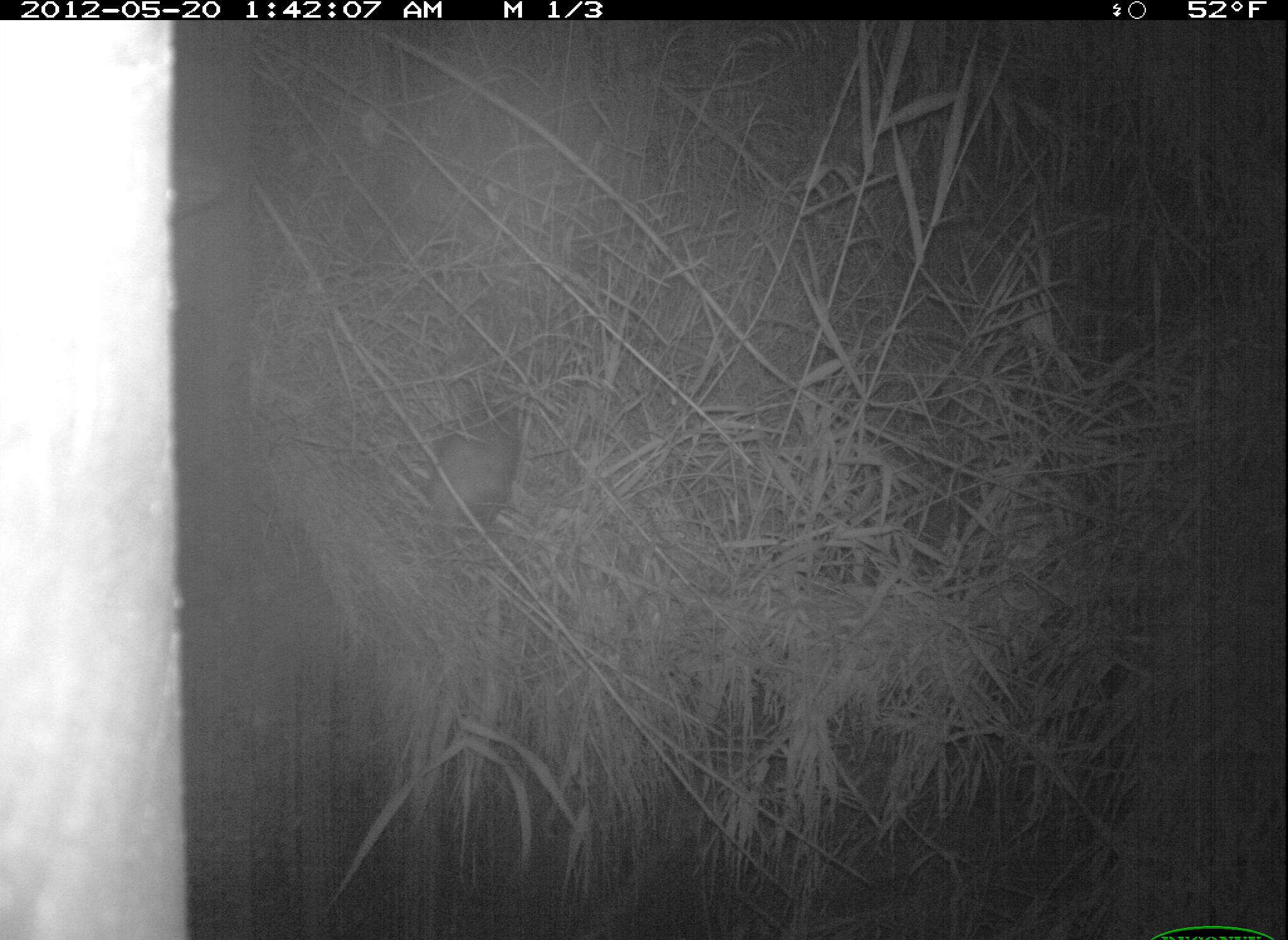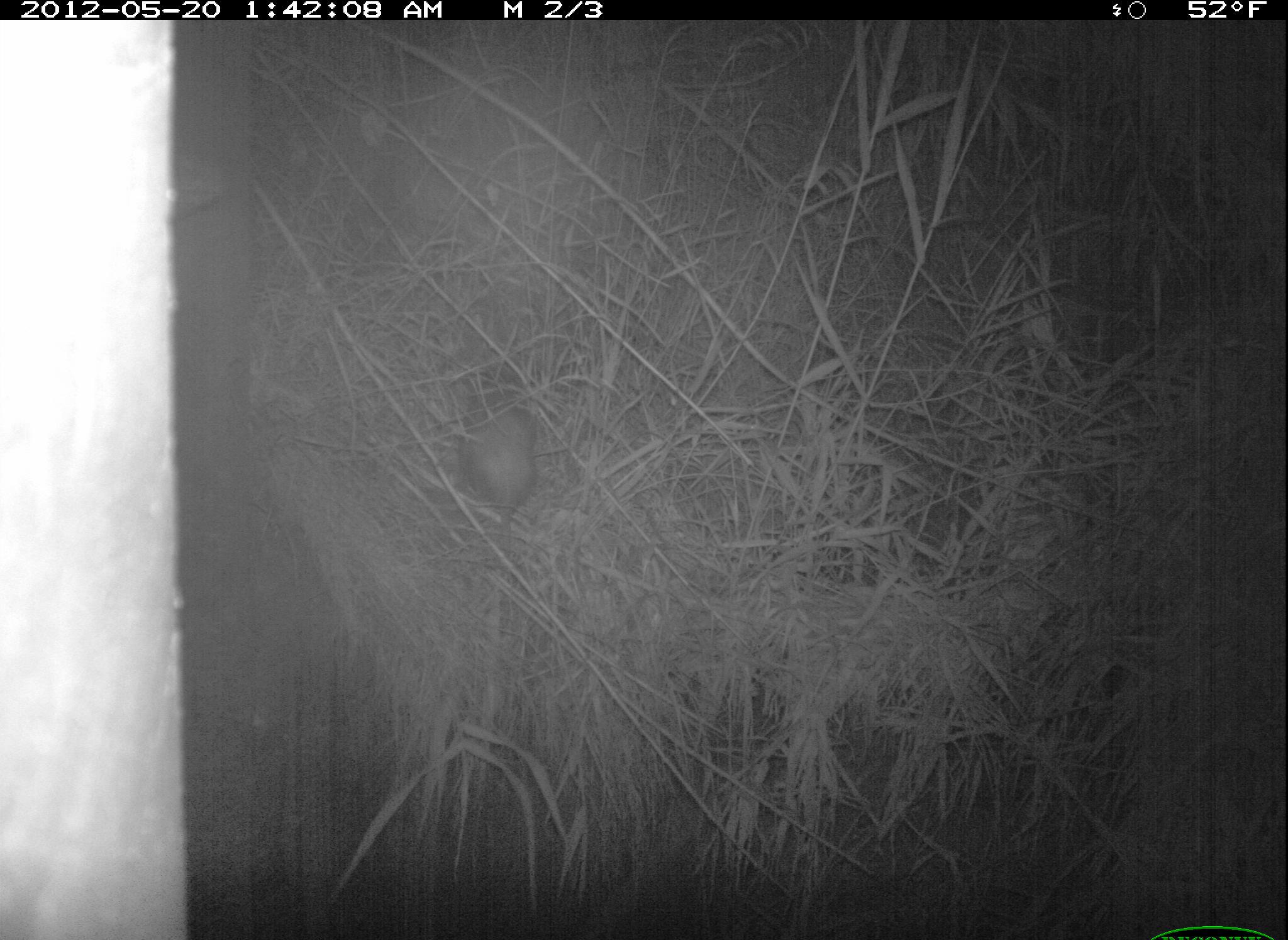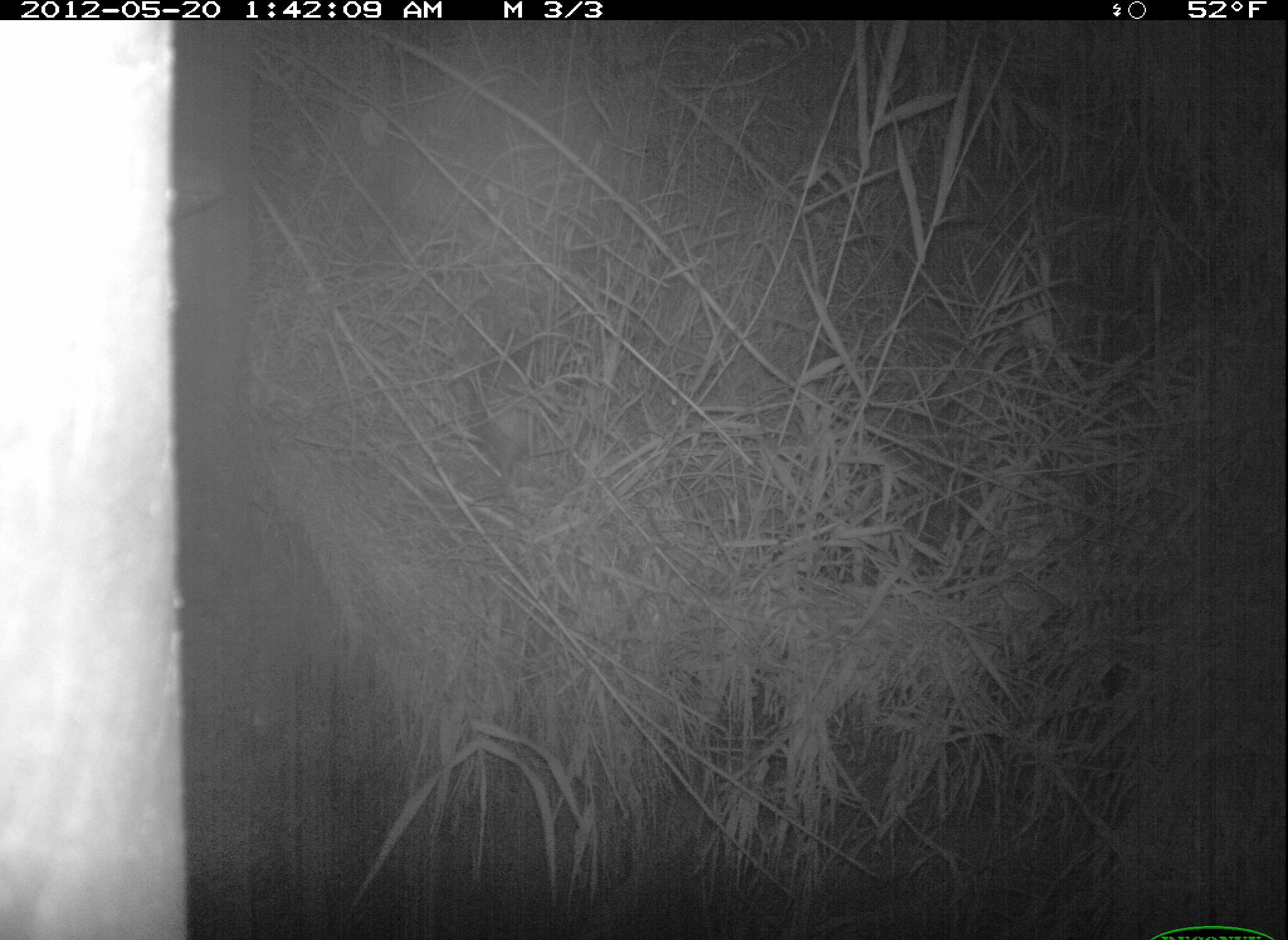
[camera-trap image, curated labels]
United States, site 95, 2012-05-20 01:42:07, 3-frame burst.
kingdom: Animalia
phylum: Chordata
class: Mammalia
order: Didelphimorphia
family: Didelphidae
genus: Didelphis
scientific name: Didelphis virginiana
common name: virginia opossum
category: opossum